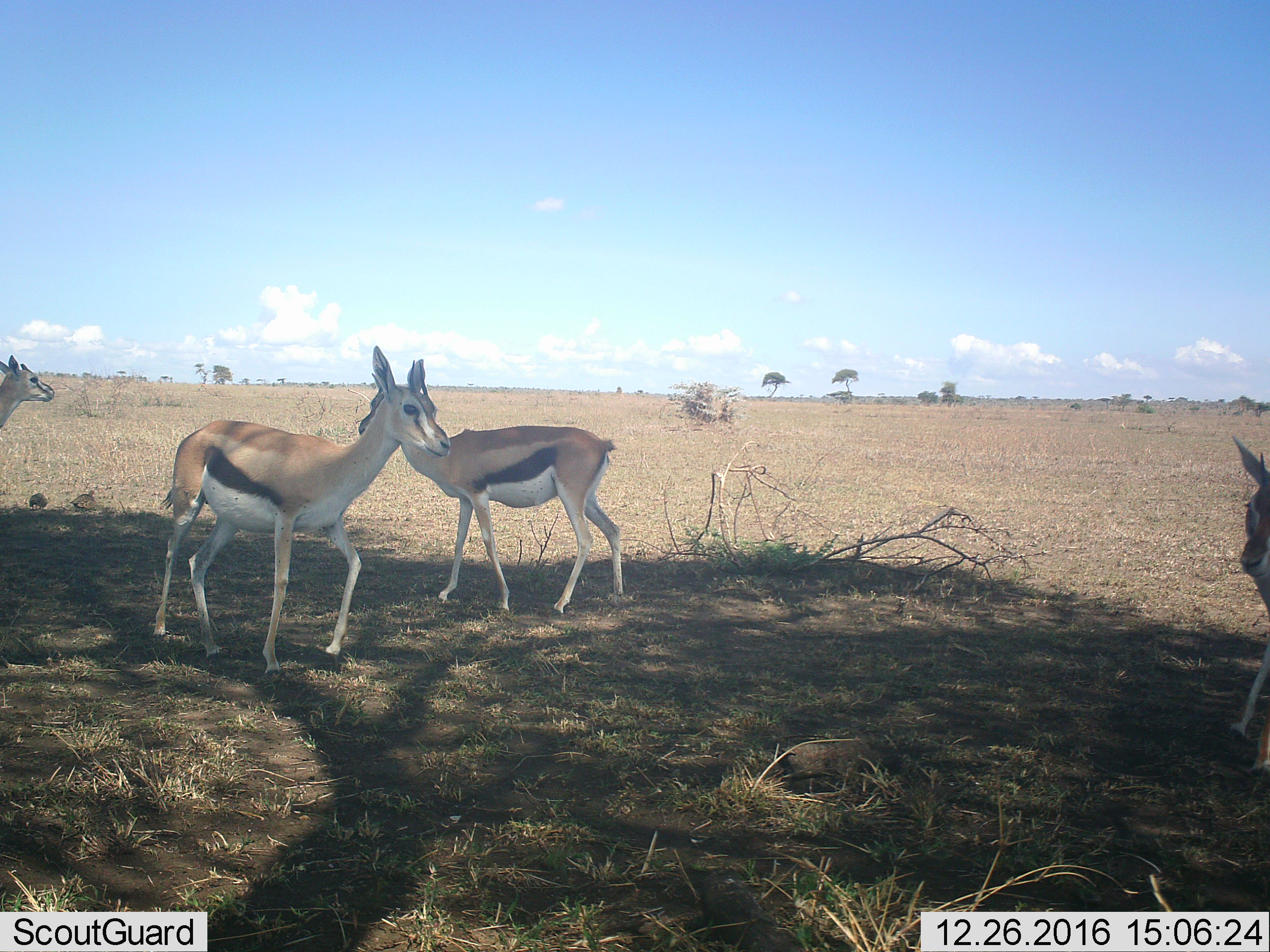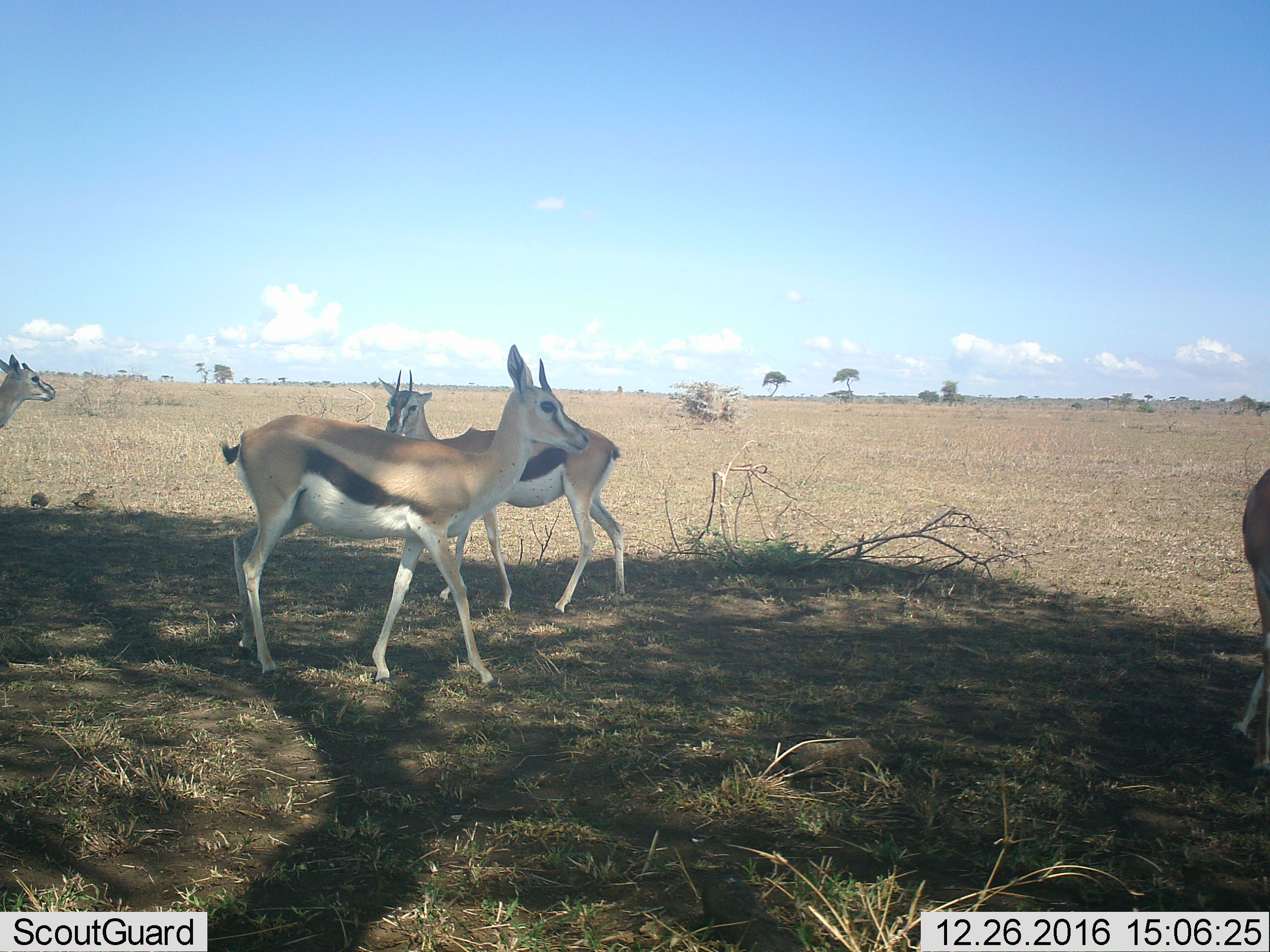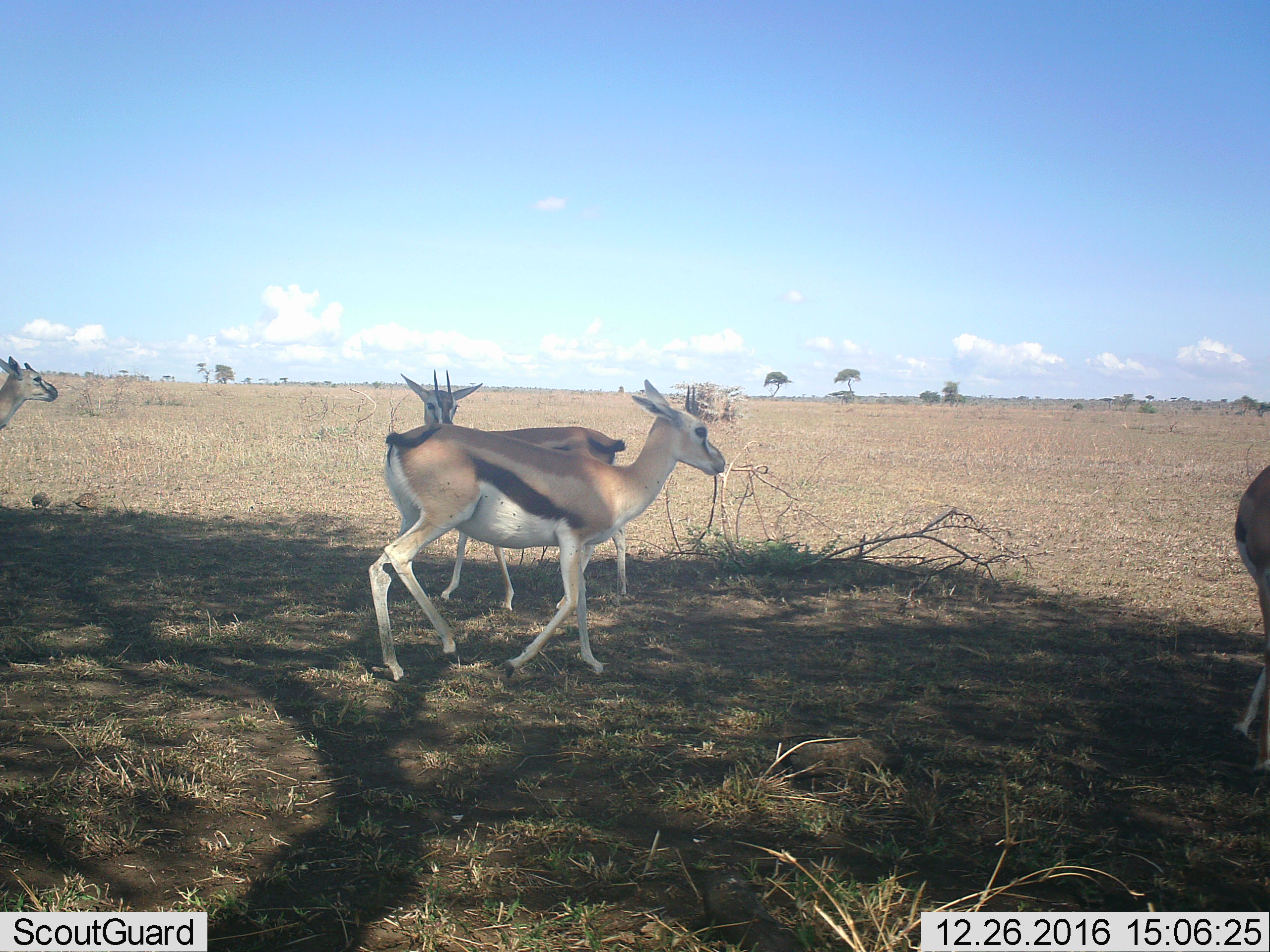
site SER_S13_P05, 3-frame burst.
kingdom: Animalia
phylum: Chordata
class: Mammalia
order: Artiodactyla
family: Bovidae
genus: Eudorcas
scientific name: Eudorcas thomsonii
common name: thomson's gazelle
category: gazellethomsons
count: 4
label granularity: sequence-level